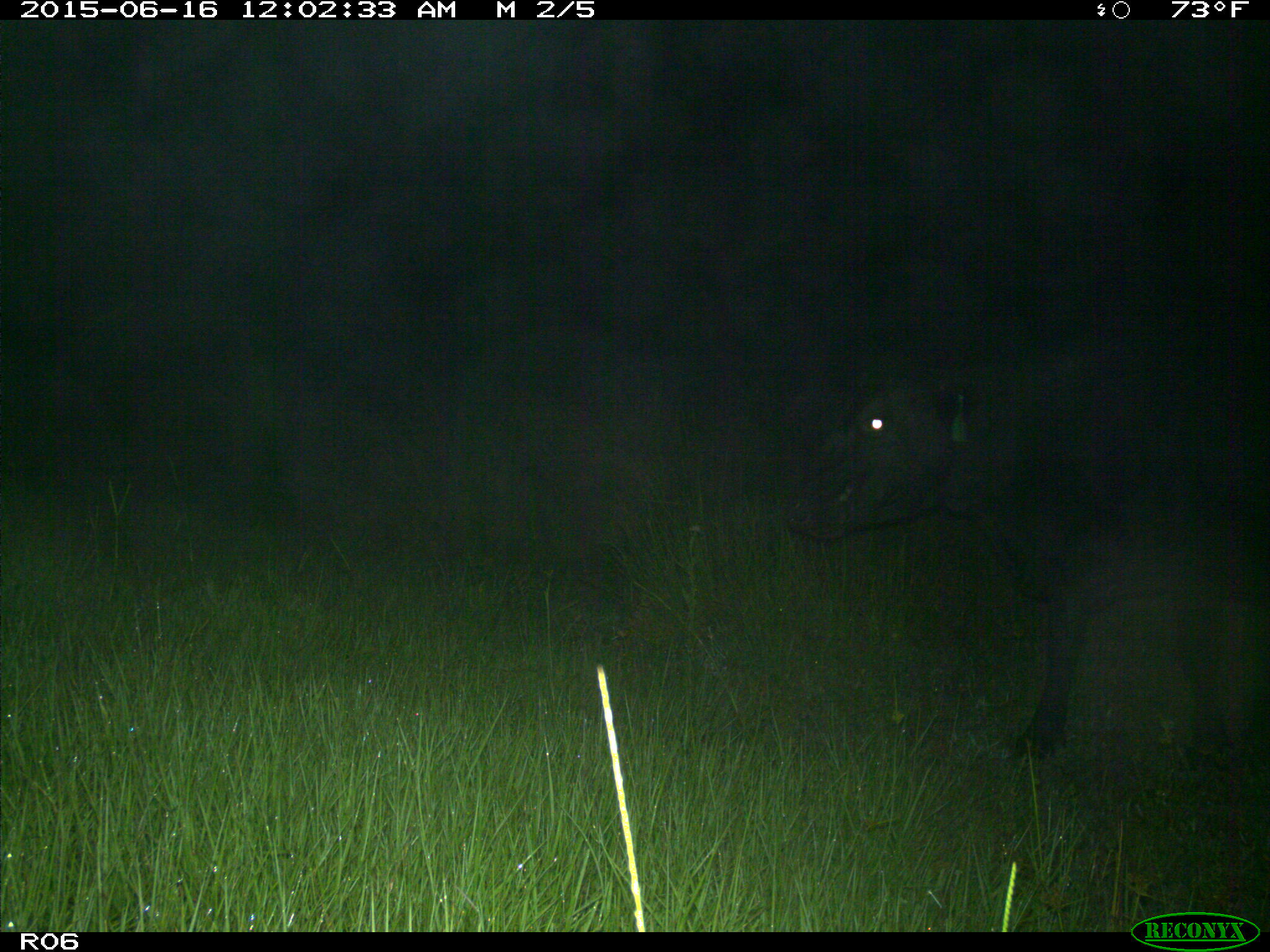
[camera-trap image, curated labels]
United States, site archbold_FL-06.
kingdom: Animalia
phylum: Chordata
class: Mammalia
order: Artiodactyla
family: Bovidae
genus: Bos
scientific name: Bos taurus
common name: domestic cow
Bos taurus (domestic cow).